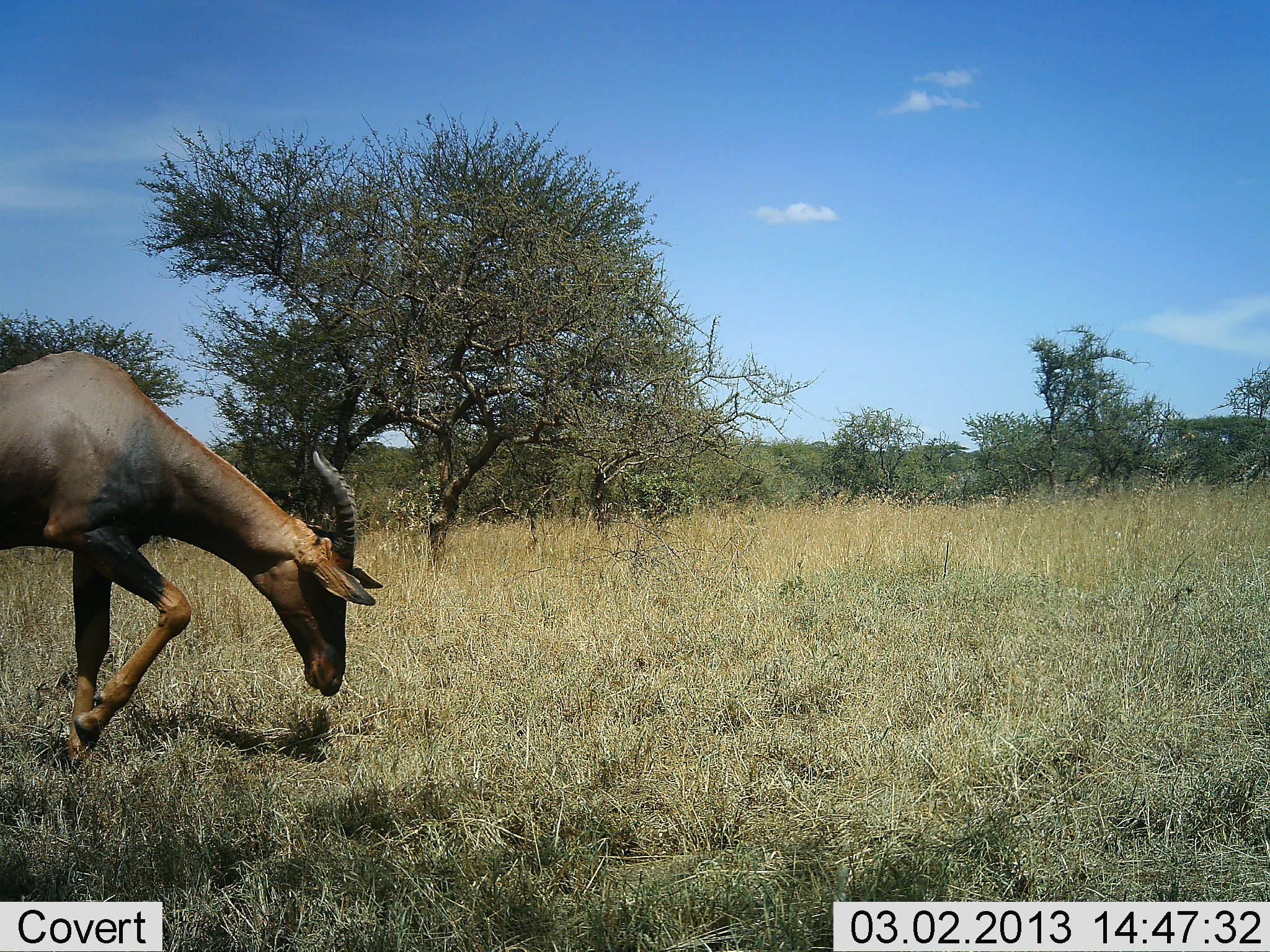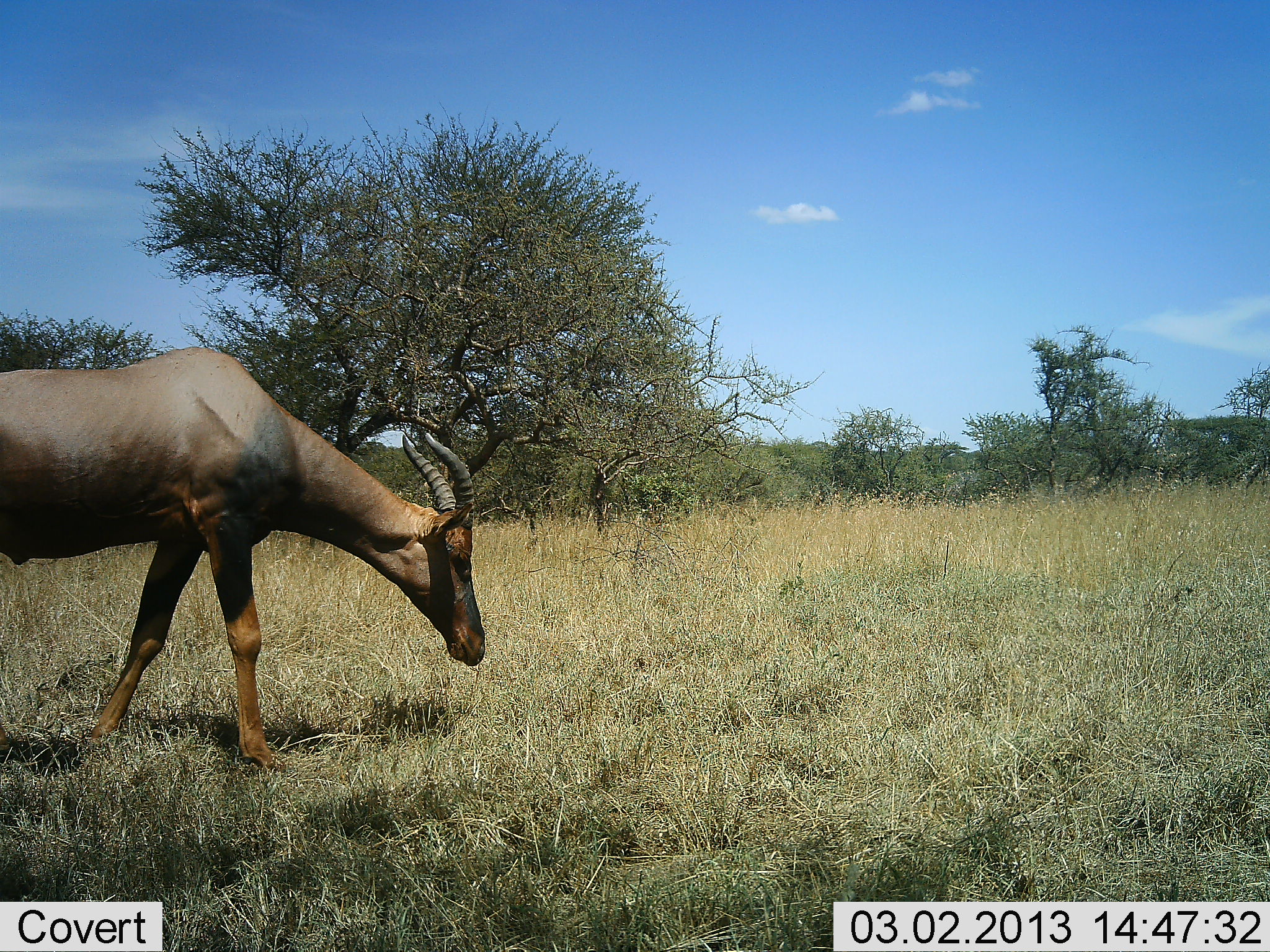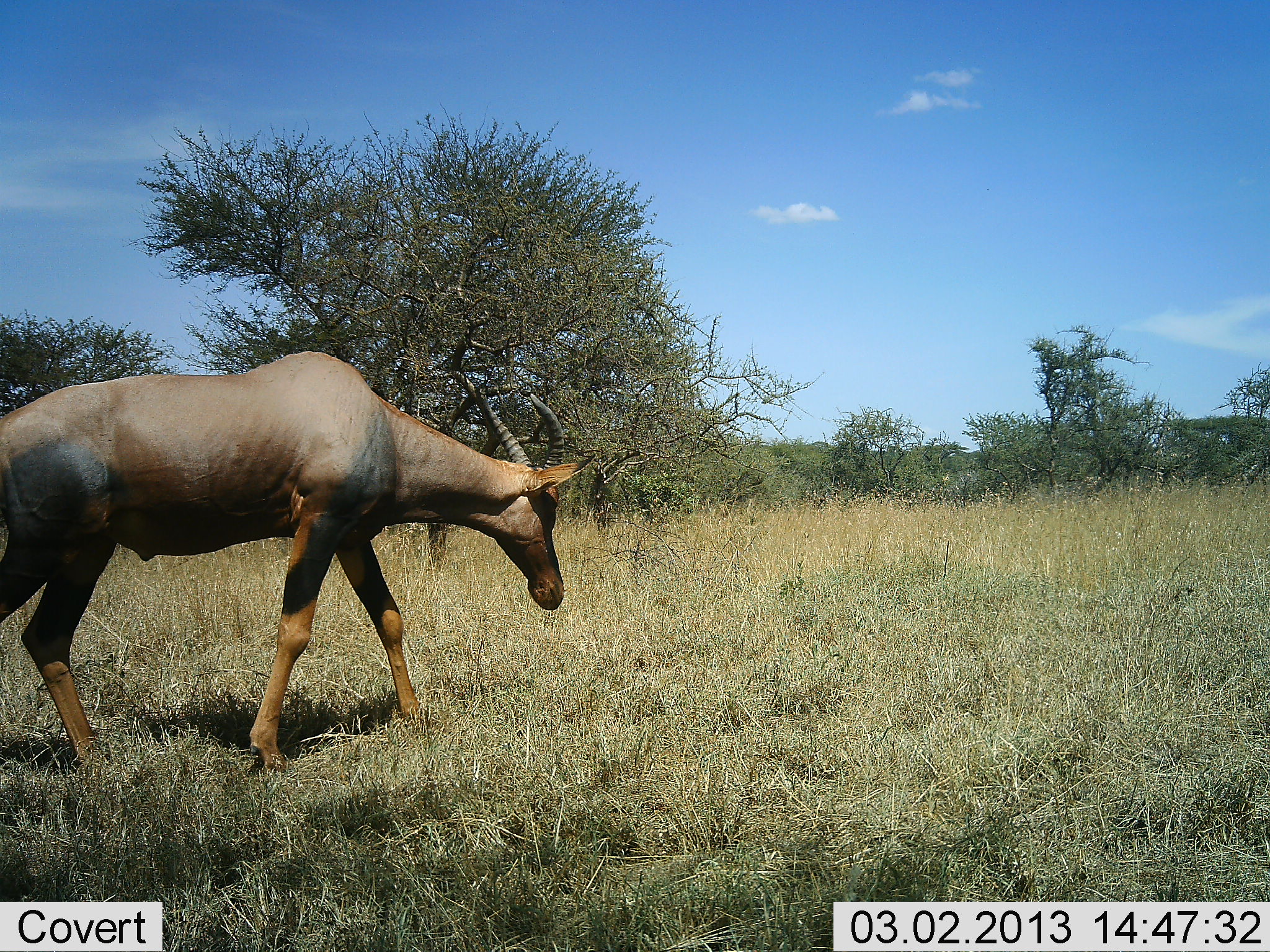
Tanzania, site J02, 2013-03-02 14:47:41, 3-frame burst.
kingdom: Animalia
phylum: Chordata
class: Mammalia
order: Artiodactyla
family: Bovidae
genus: Damaliscus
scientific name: Damaliscus lunatus jimela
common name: topi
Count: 1.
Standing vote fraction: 0%.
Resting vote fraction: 0%.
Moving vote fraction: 93%.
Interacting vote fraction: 0%.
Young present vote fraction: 0%.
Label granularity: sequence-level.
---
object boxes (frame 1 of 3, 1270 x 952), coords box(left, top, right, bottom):
animal: box(0, 351, 386, 772)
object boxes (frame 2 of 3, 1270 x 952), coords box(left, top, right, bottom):
animal: box(0, 338, 489, 773)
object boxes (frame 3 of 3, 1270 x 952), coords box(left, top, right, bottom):
animal: box(0, 350, 576, 782)